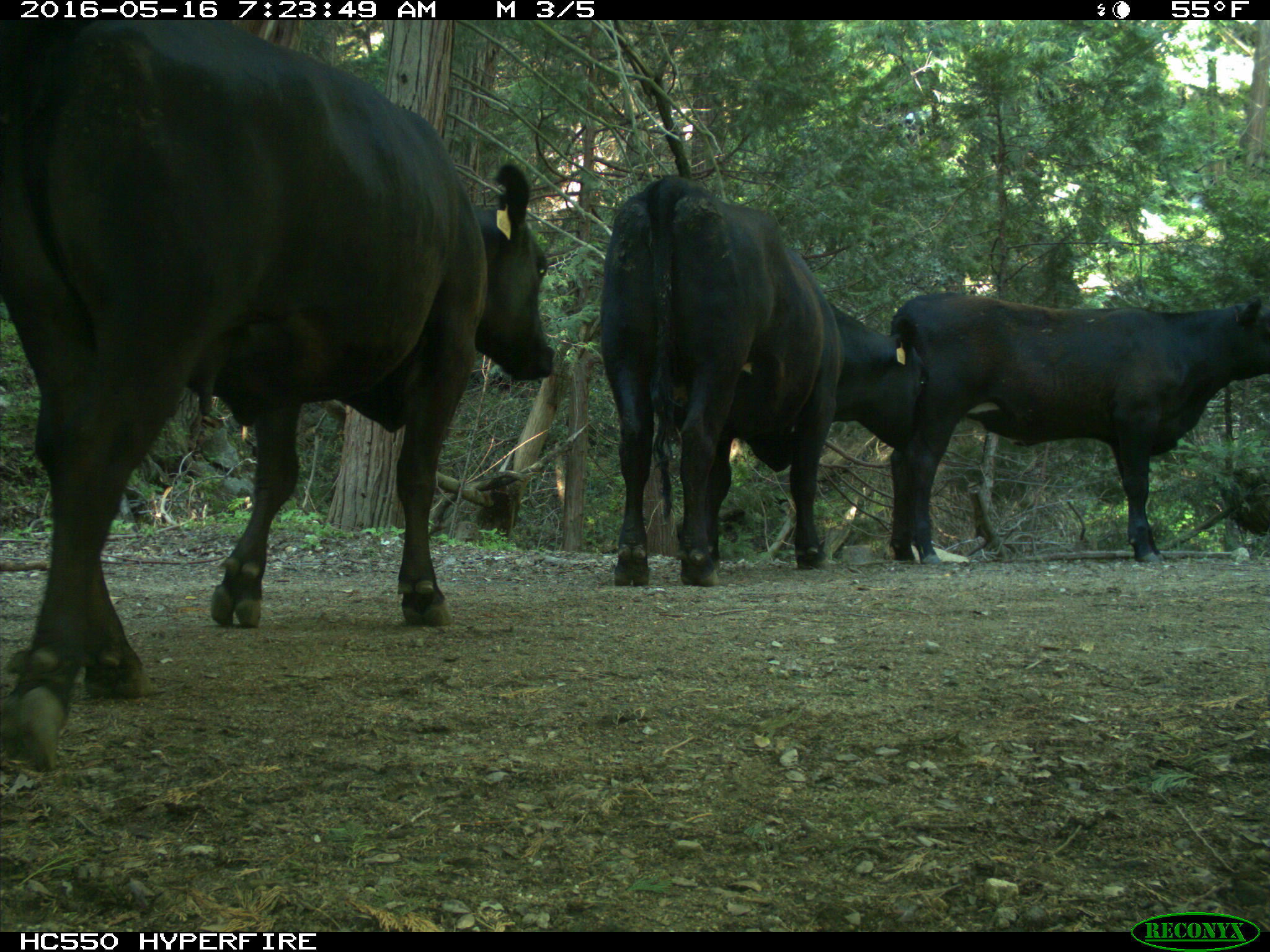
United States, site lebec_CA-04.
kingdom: Animalia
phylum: Chordata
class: Mammalia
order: Artiodactyla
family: Bovidae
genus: Bos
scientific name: Bos taurus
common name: domestic cow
Bos taurus (domestic cow).